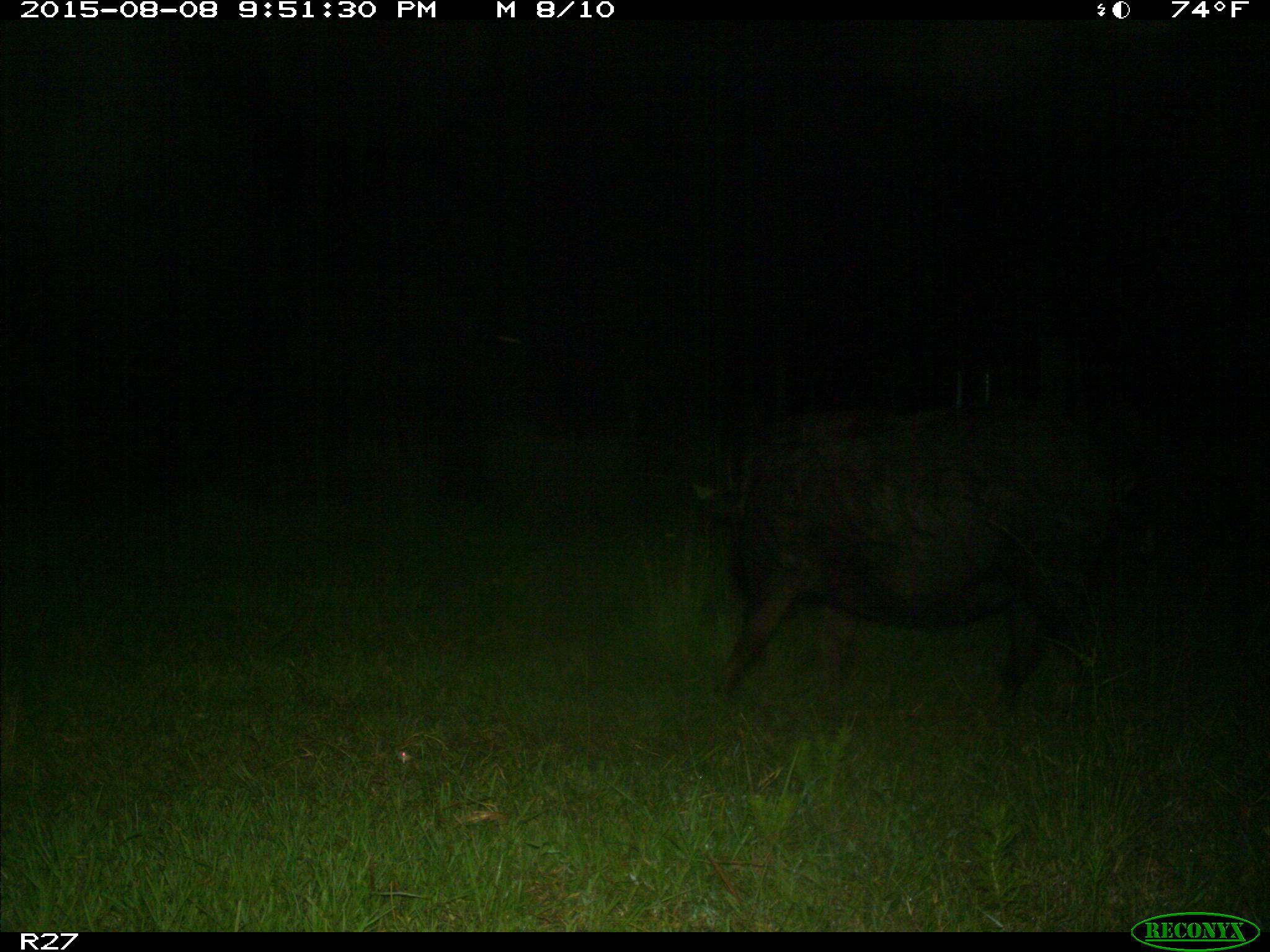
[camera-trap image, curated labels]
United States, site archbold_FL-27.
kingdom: Animalia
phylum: Chordata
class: Mammalia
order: Artiodactyla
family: Suidae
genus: Sus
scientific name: Sus scrofa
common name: wild boar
Sus scrofa (wild boar).